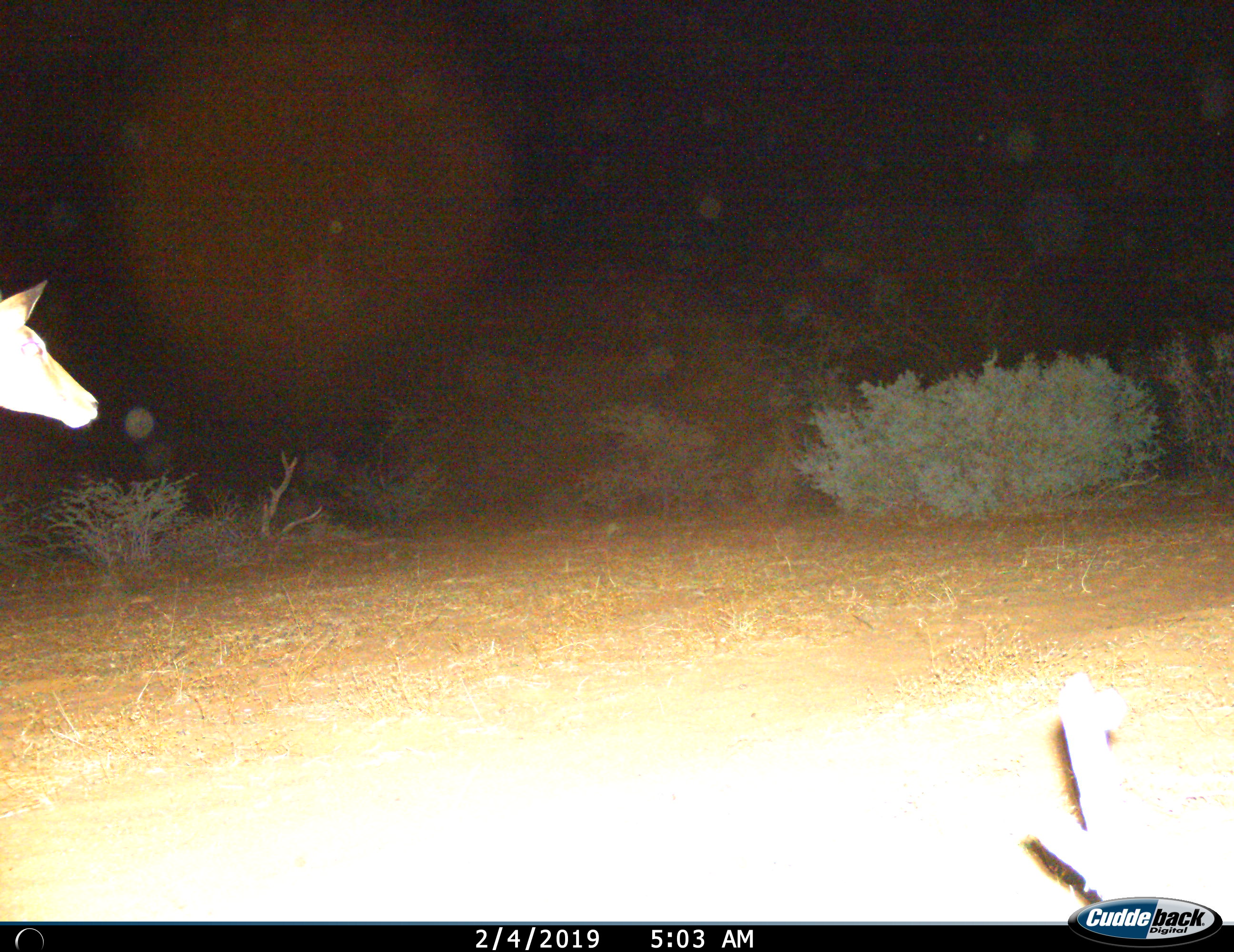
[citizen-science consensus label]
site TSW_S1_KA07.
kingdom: Animalia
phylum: Chordata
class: Mammalia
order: Artiodactyla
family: Bovidae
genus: Aepyceros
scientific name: Aepyceros melampus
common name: impala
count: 1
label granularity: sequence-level